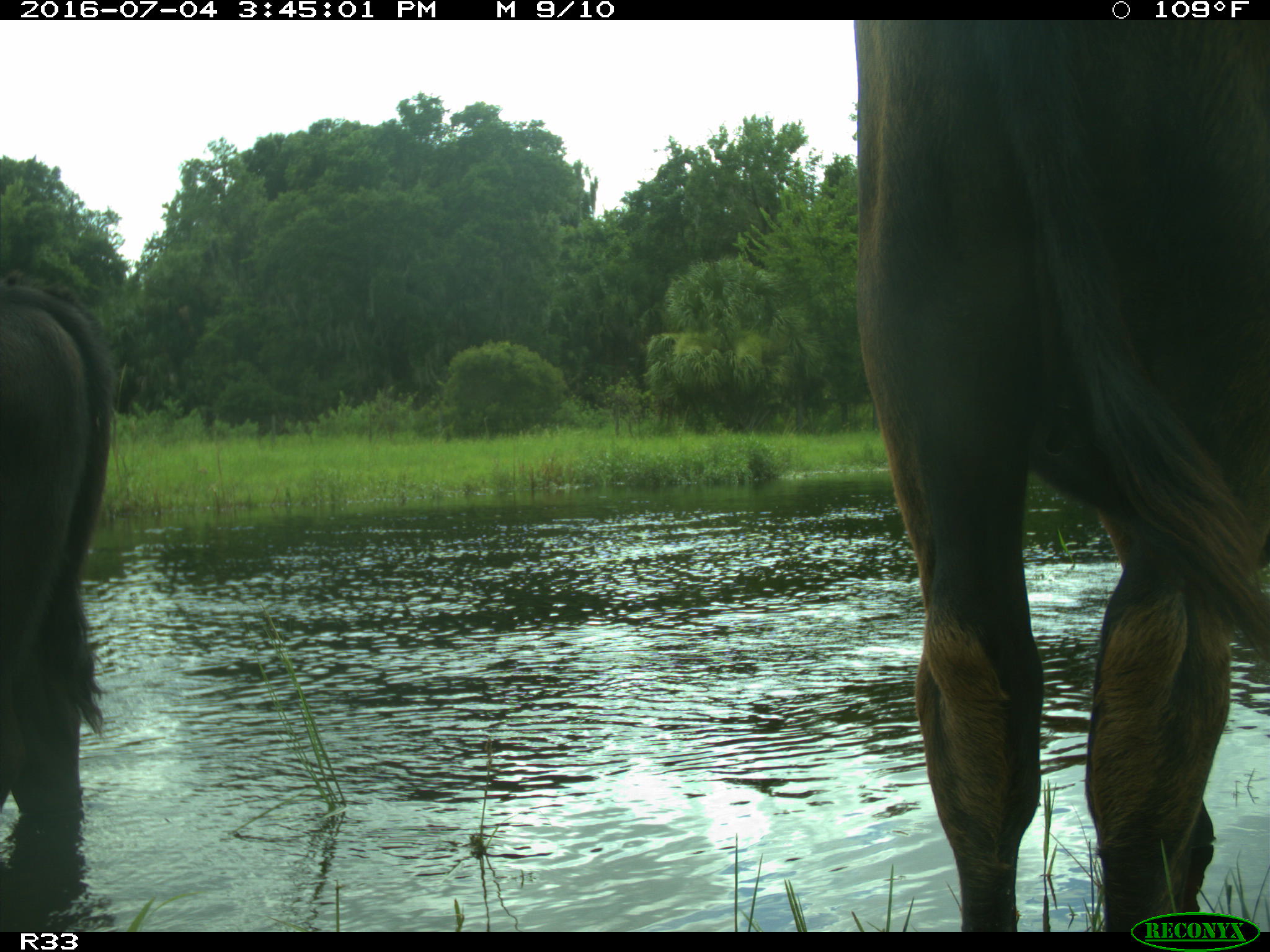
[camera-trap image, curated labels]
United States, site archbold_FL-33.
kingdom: Animalia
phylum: Chordata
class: Mammalia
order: Artiodactyla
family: Bovidae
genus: Bos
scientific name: Bos taurus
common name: domestic cow